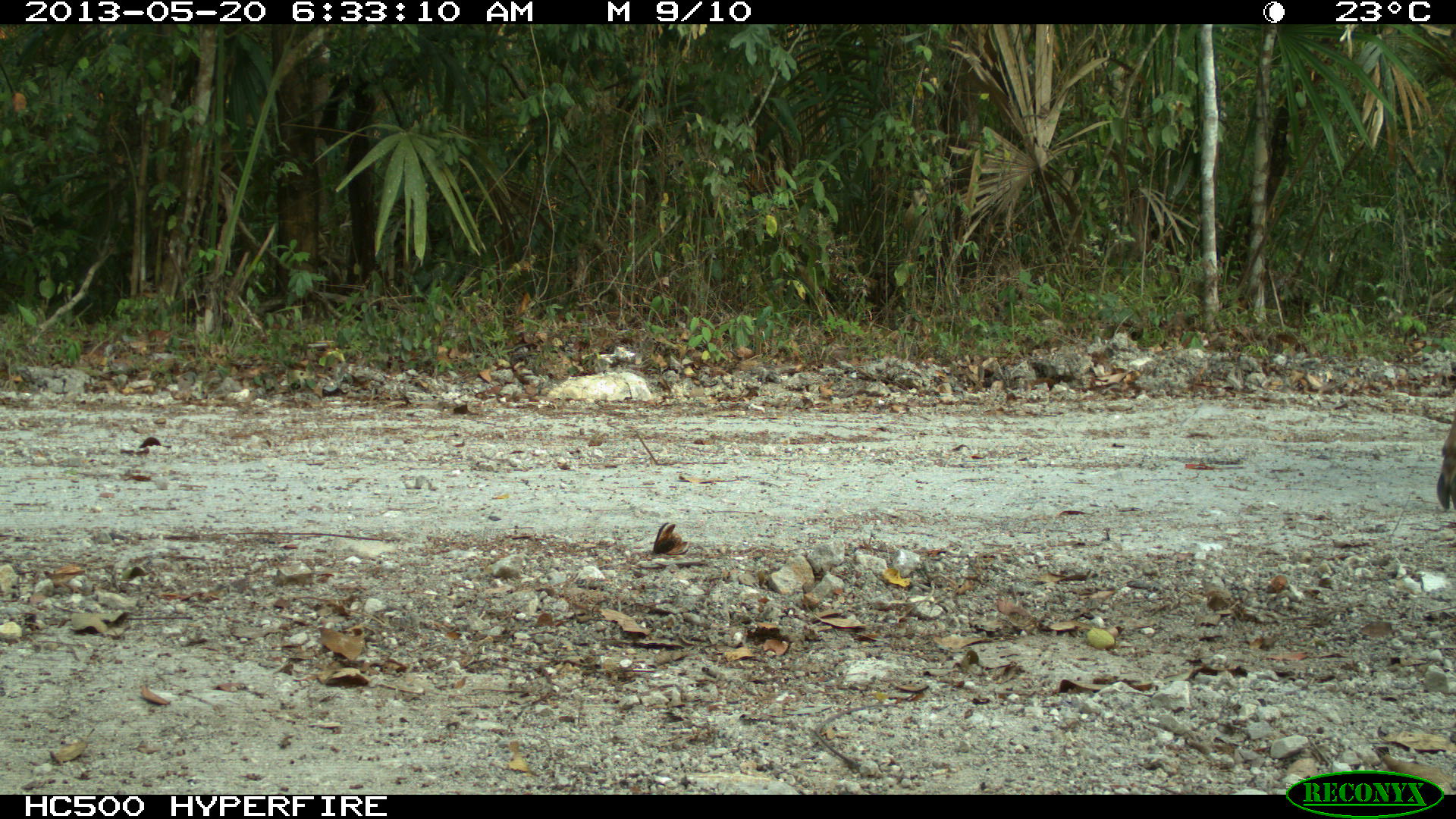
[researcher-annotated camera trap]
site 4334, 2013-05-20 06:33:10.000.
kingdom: Animalia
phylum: Chordata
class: Mammalia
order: Artiodactyla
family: Cervidae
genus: Odocoileus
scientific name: Odocoileus virginianus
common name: white-tailed deer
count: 1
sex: female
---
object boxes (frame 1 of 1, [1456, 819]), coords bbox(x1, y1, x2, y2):
odocoileus virginianus: bbox(1437, 411, 1456, 511)